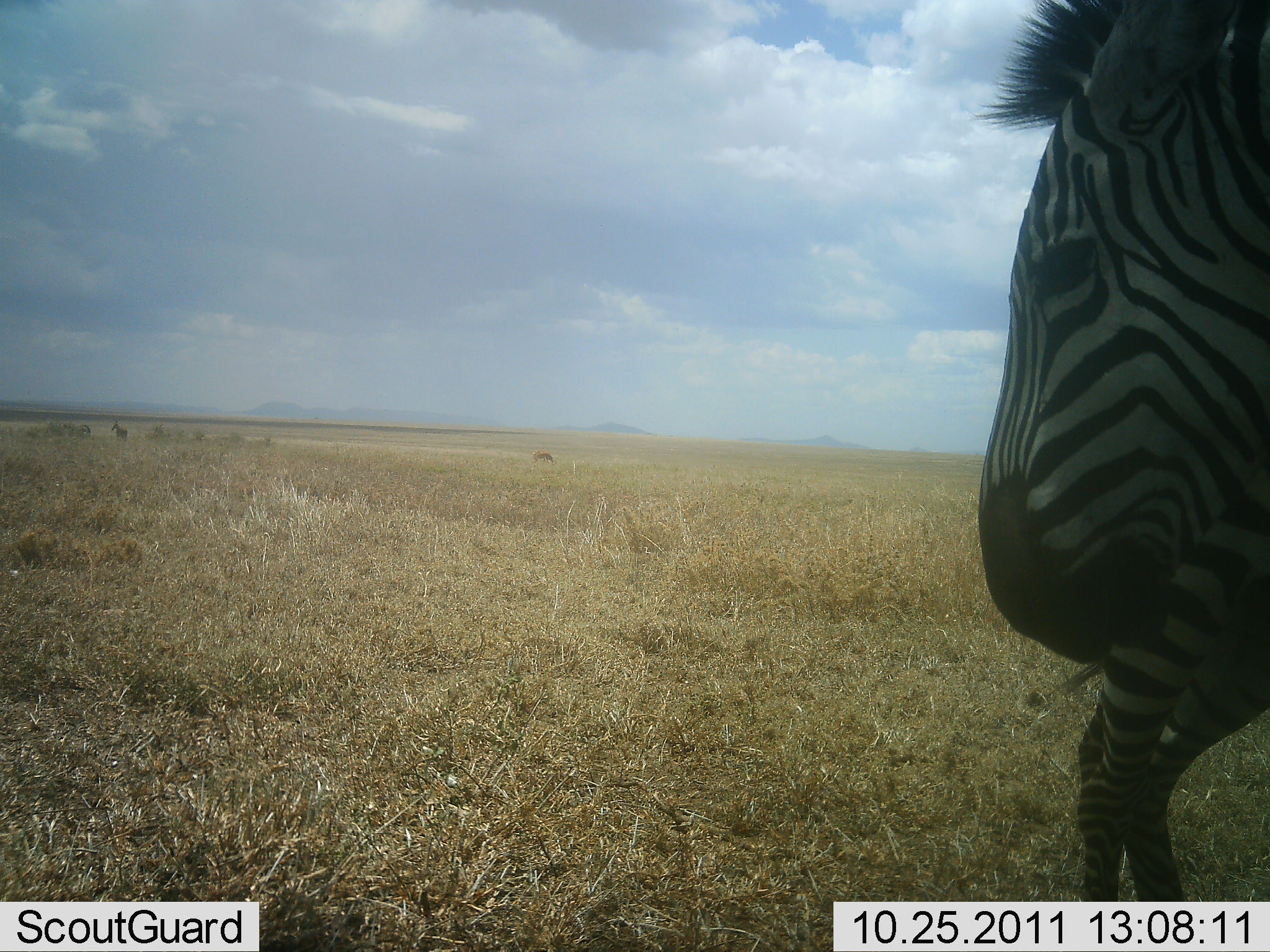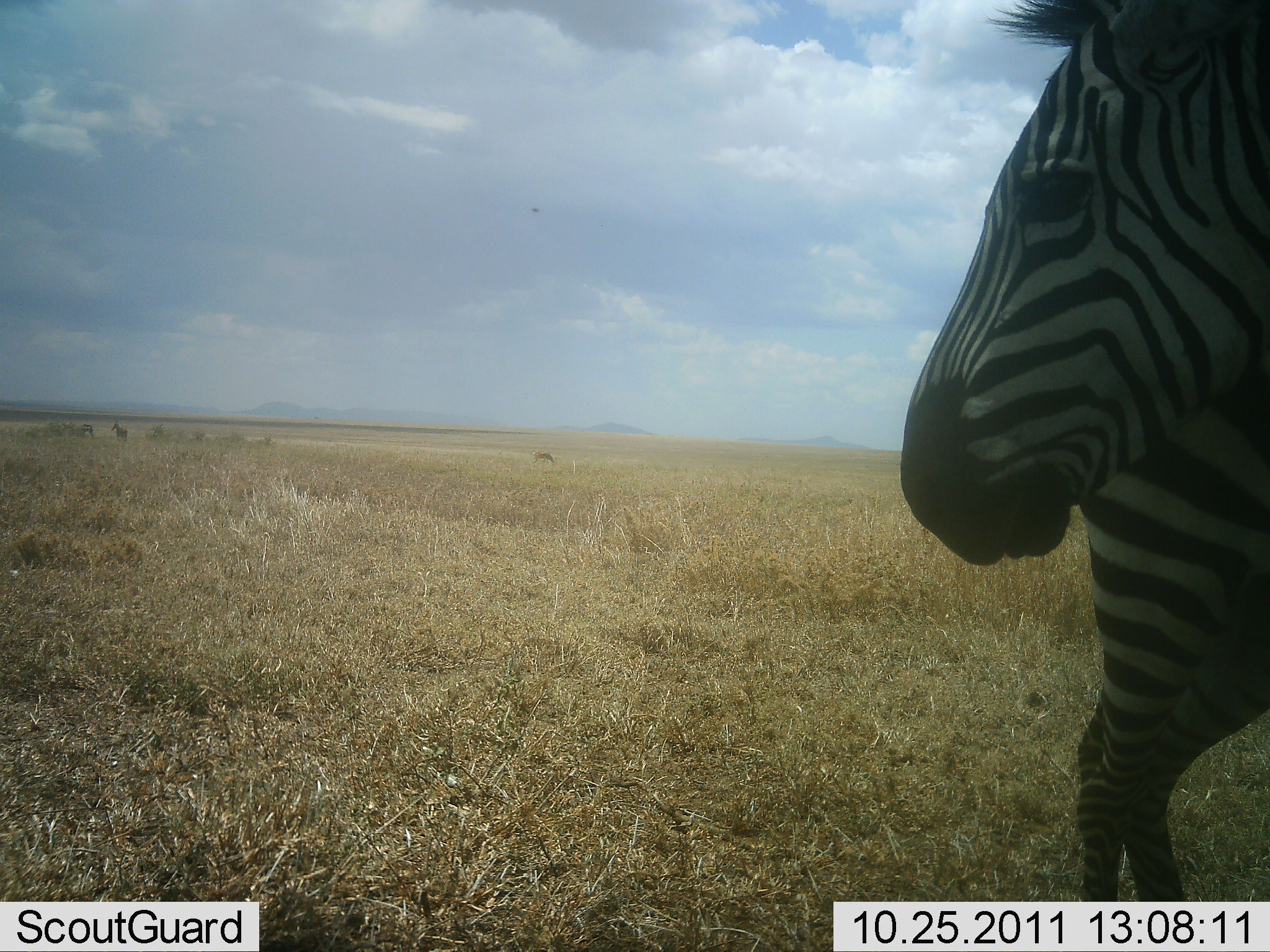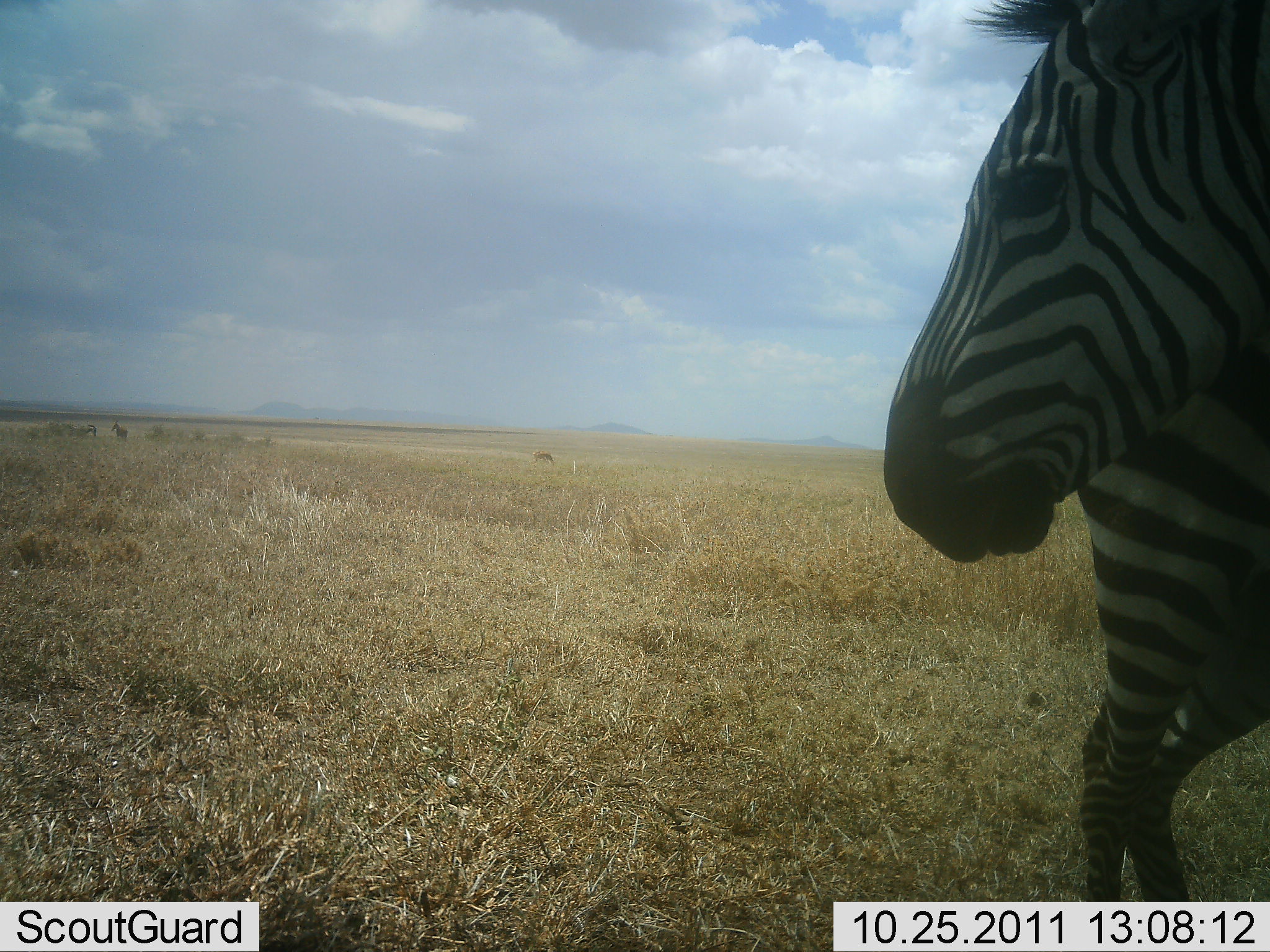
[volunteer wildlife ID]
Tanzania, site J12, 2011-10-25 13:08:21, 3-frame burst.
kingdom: Animalia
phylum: Chordata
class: Mammalia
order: Perissodactyla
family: Equidae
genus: Equus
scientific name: Equus quagga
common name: plains zebra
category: zebra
Zebra (plains zebra) (Equus quagga), count 2. Behavior (volunteer vote fractions): standing 100%, resting 8%, moving 8%, interacting 17%. Young present (vote fraction): 0%. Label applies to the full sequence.